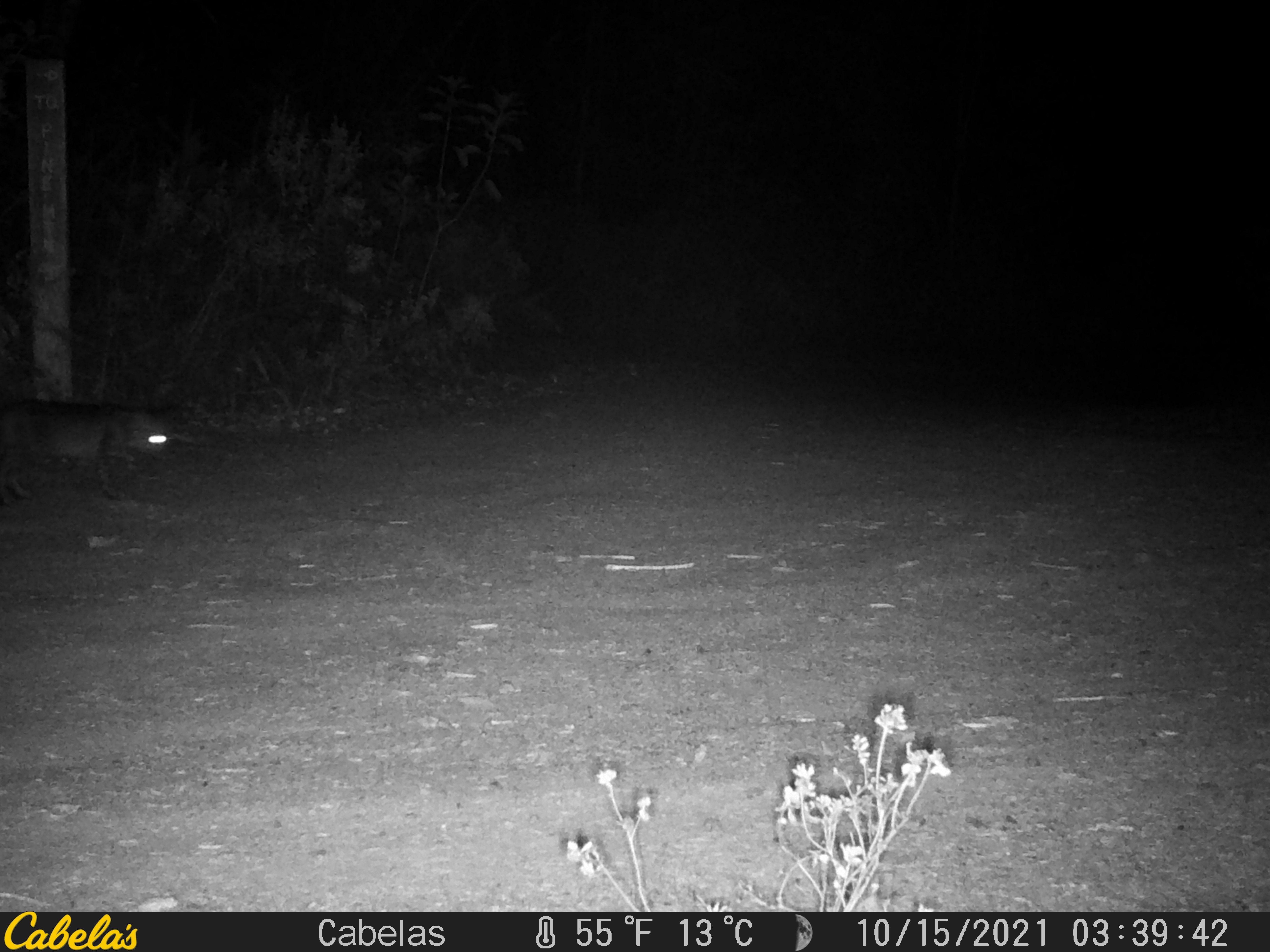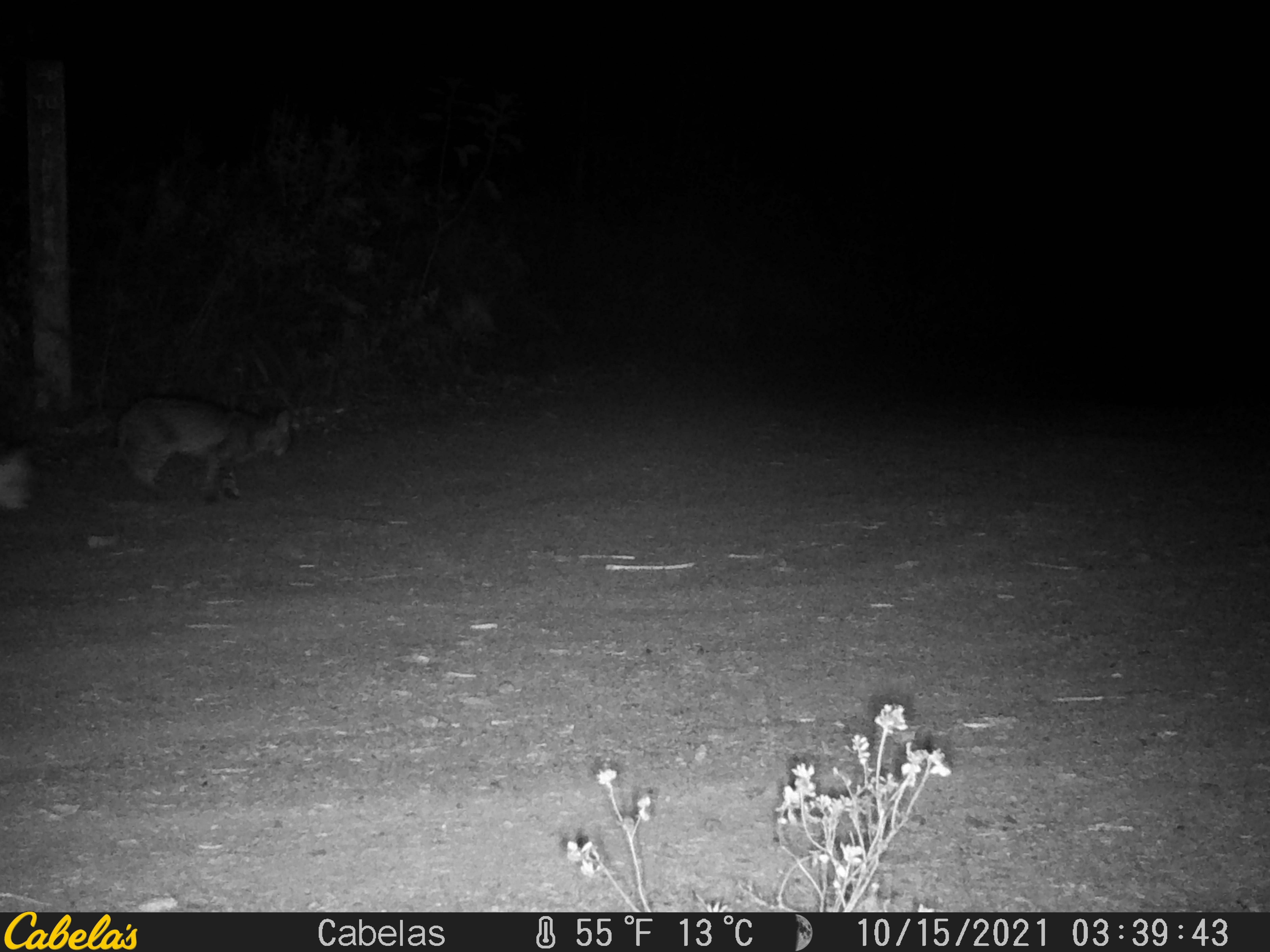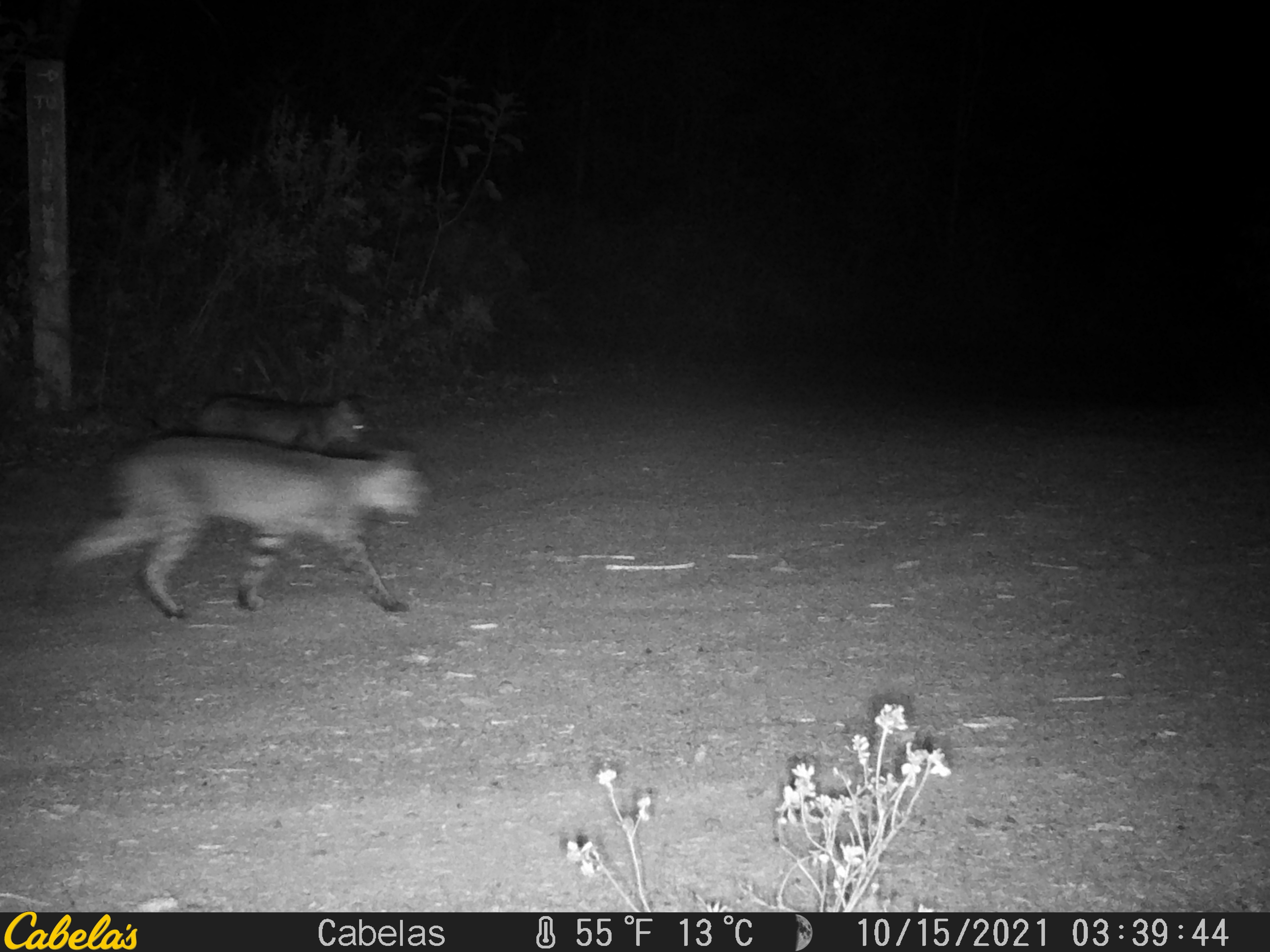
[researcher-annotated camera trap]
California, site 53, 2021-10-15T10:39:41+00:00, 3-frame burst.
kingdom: Animalia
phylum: Chordata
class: Mammalia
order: Carnivora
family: Felidae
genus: Lynx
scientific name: Lynx rufus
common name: bobcat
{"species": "bobcat (Lynx rufus)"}